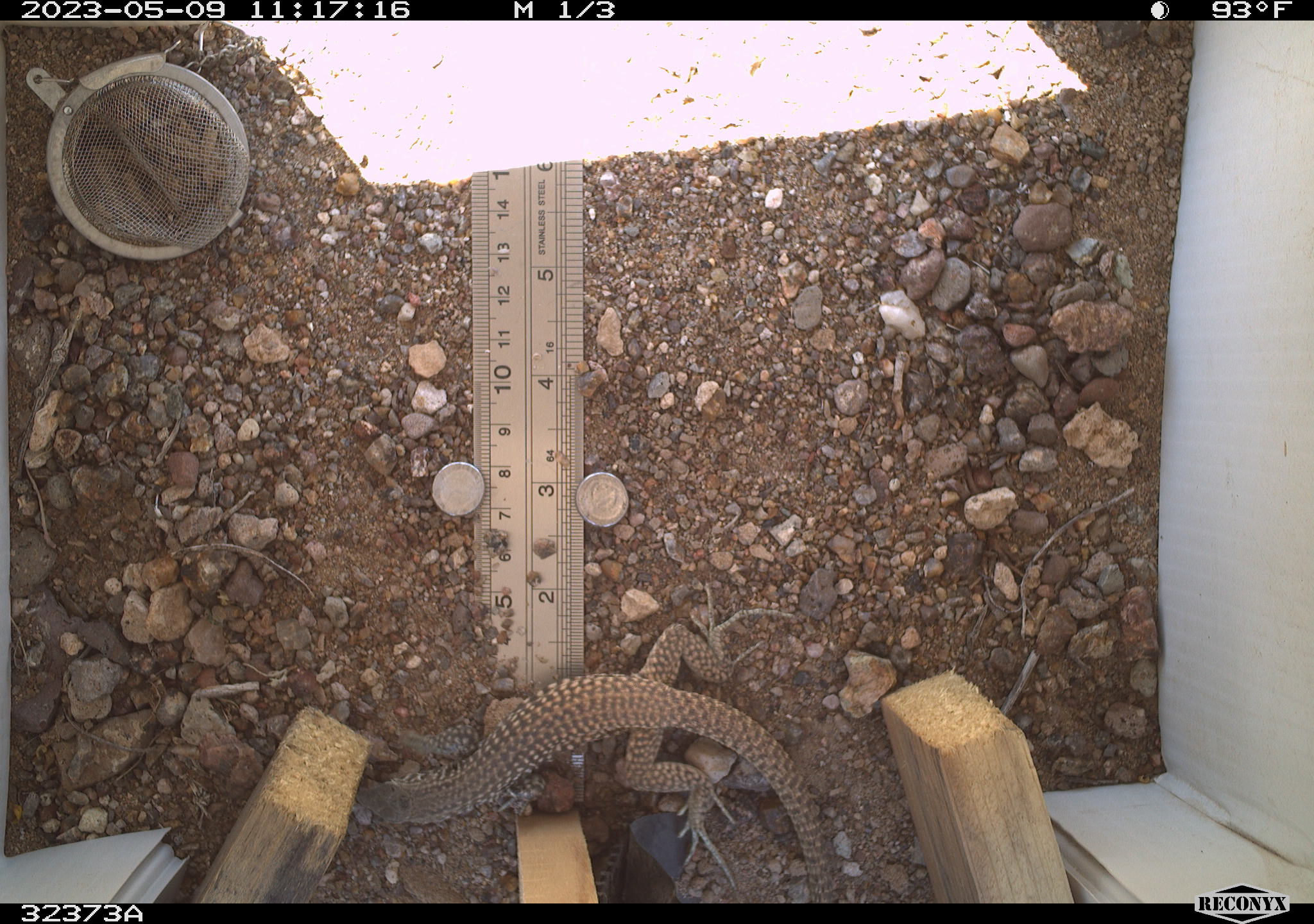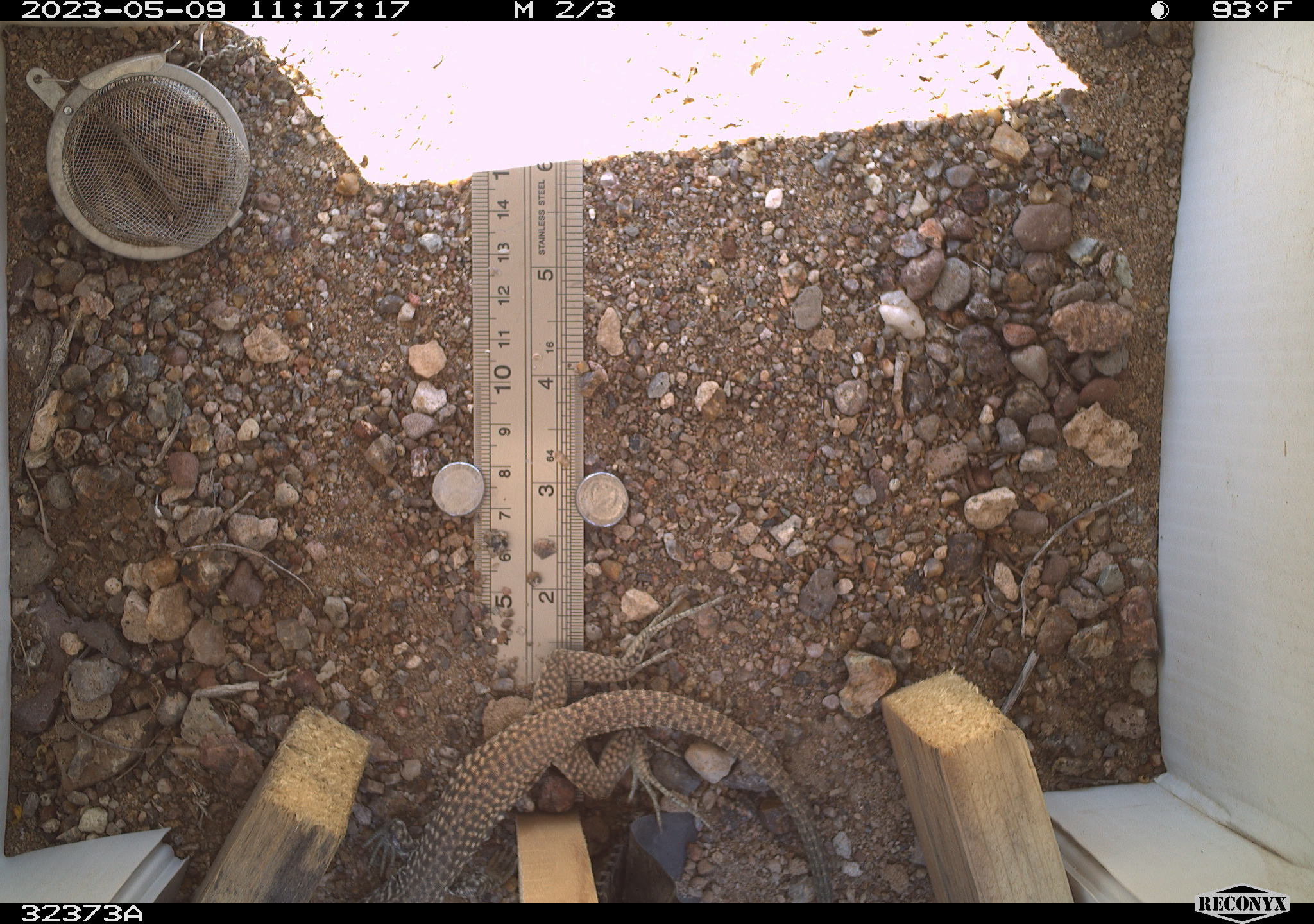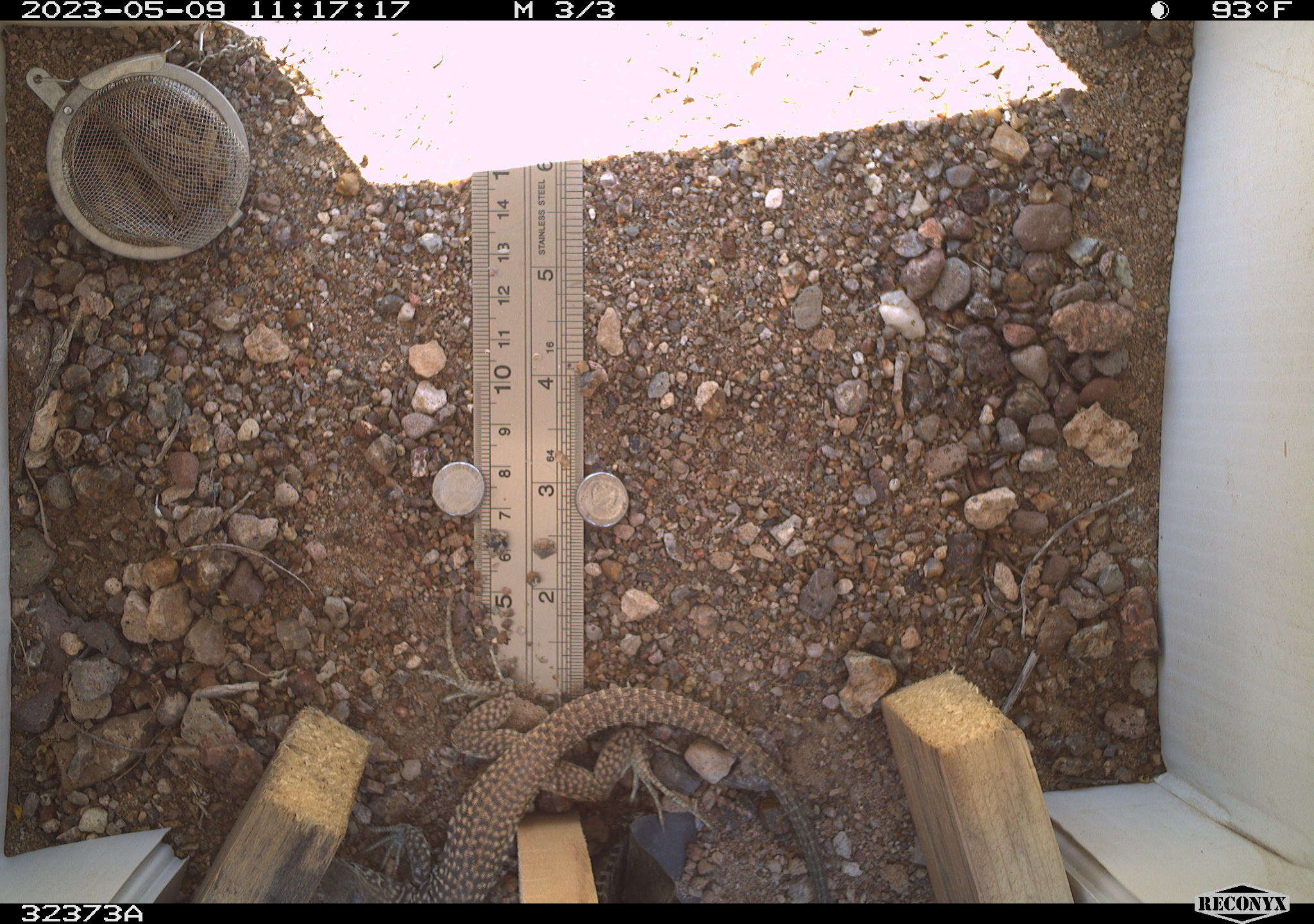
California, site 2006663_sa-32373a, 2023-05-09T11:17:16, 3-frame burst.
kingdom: Animalia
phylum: Chordata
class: Reptilia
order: Squamata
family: Teiidae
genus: Aspidoscelis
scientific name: Aspidoscelis tigris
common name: western whiptail